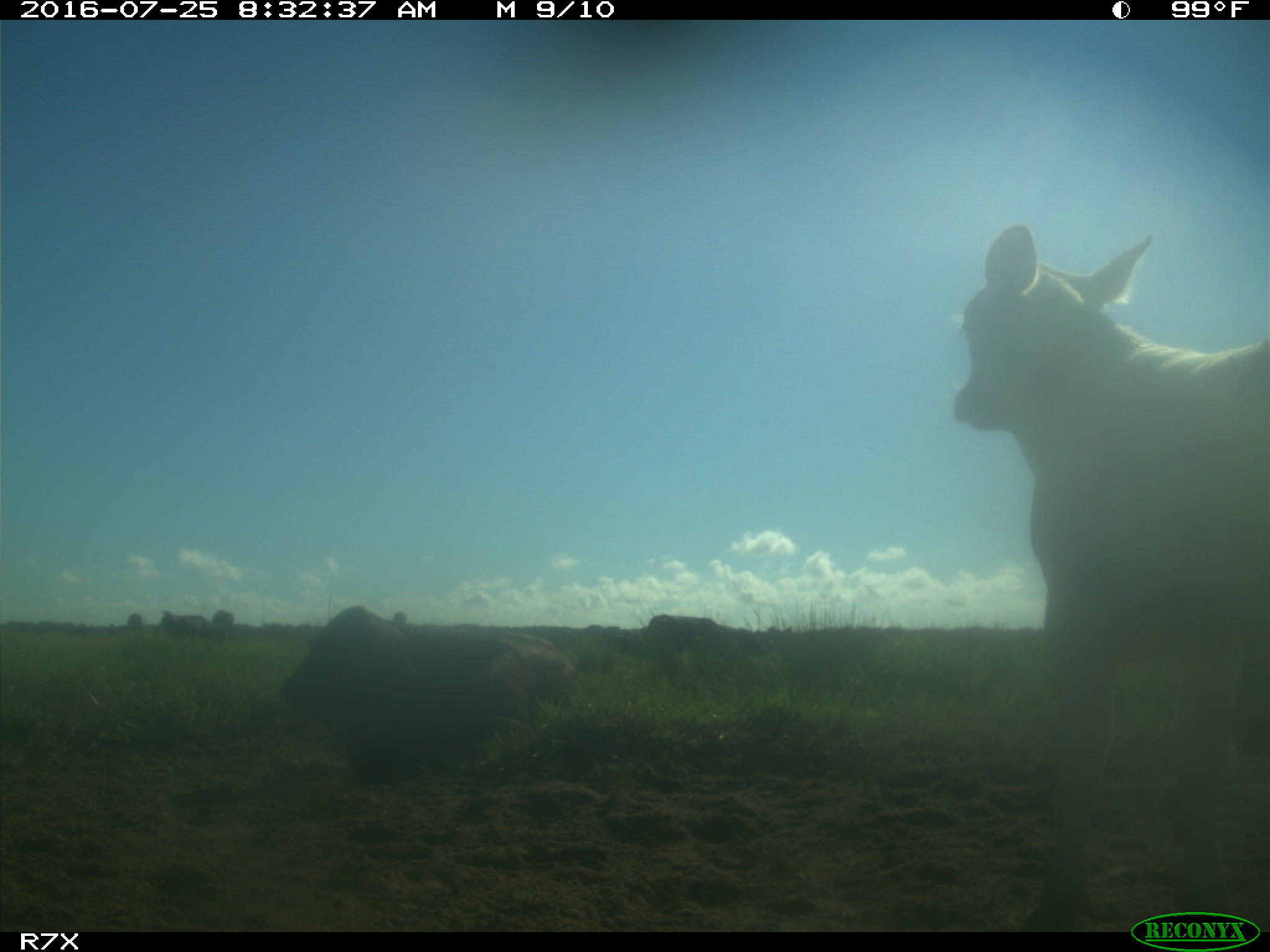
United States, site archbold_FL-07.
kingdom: Animalia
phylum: Chordata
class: Mammalia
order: Artiodactyla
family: Bovidae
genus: Bos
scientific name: Bos taurus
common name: domestic cow